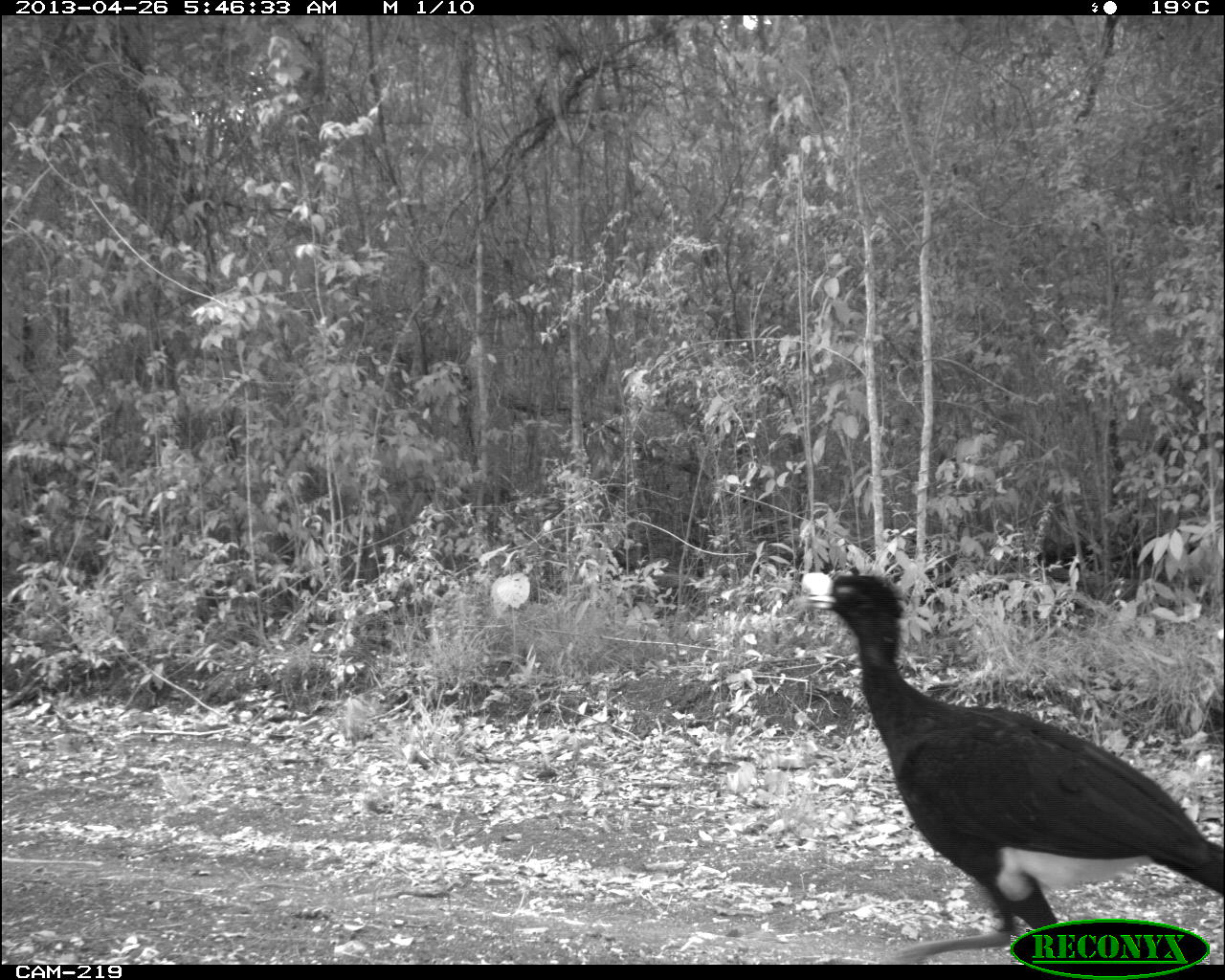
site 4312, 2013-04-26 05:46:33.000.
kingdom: Animalia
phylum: Chordata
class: Aves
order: Galliformes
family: Cracidae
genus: Crax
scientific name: Crax rubra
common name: great curassow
Crax rubra (great curassow), count 1, sex male.